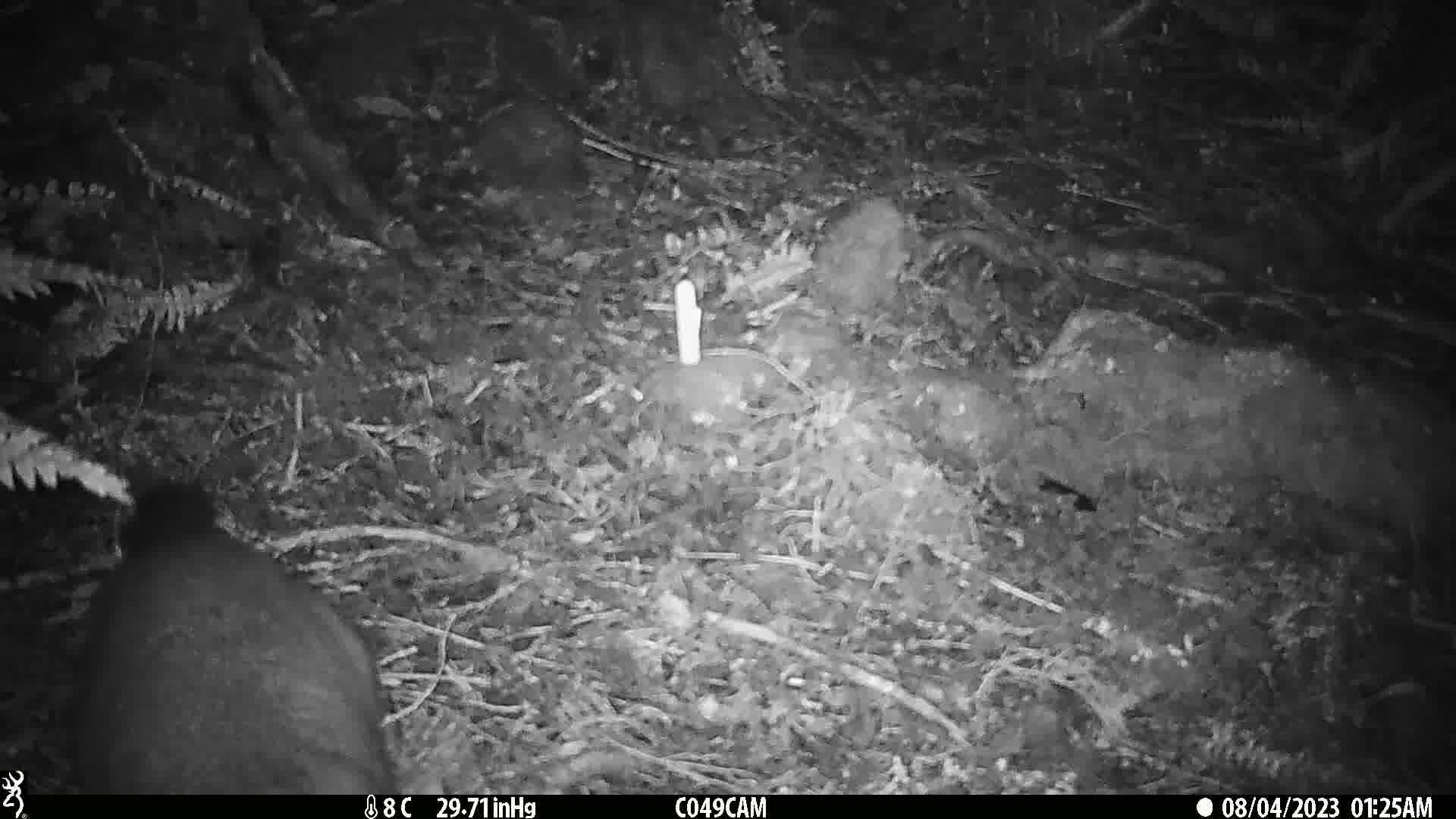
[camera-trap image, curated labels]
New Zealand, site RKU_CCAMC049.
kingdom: Animalia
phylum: Chordata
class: Mammalia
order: Diprotodontia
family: Phalangeridae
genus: Trichosurus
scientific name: Trichosurus vulpecula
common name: common brushtail possum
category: possum